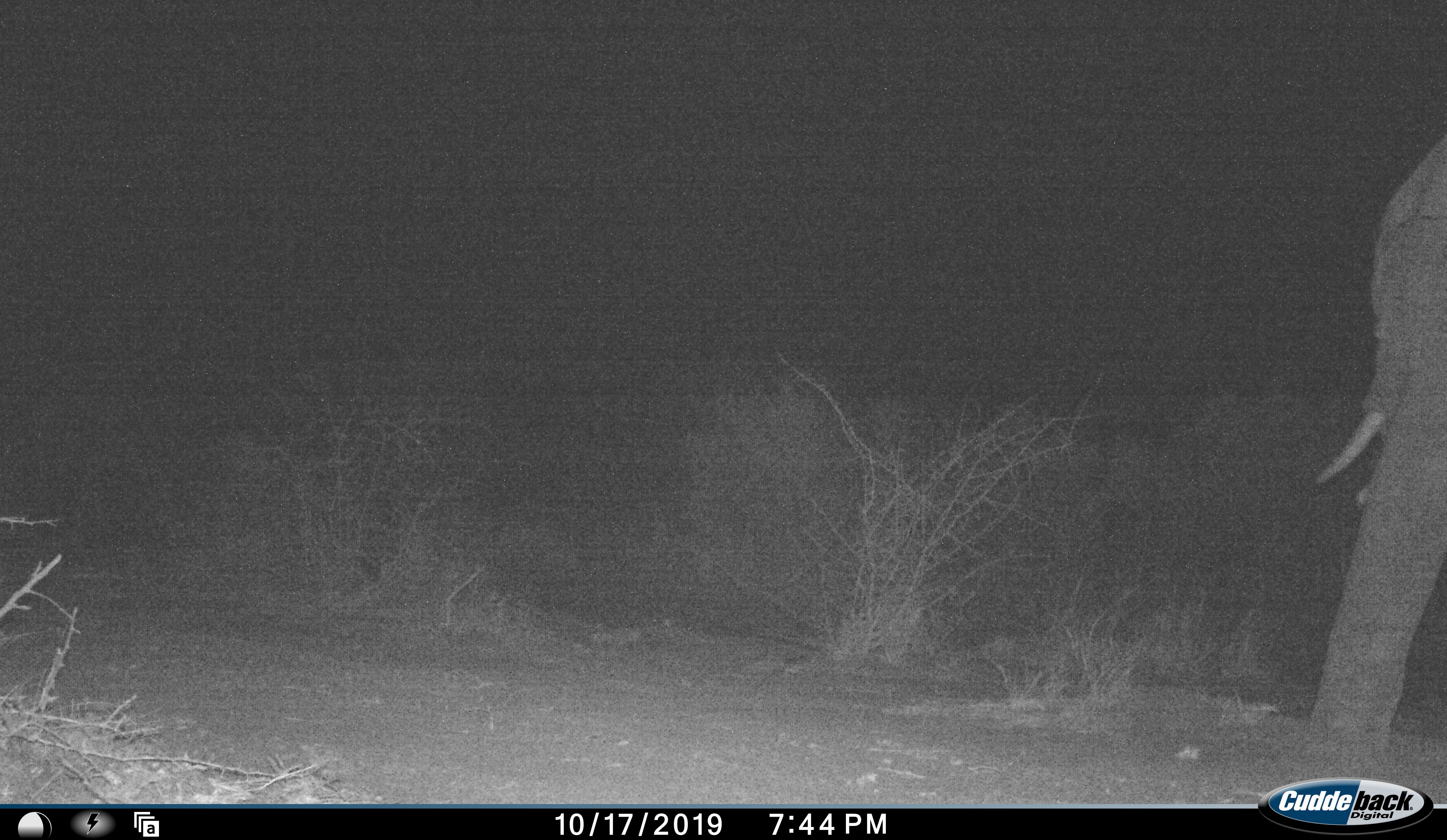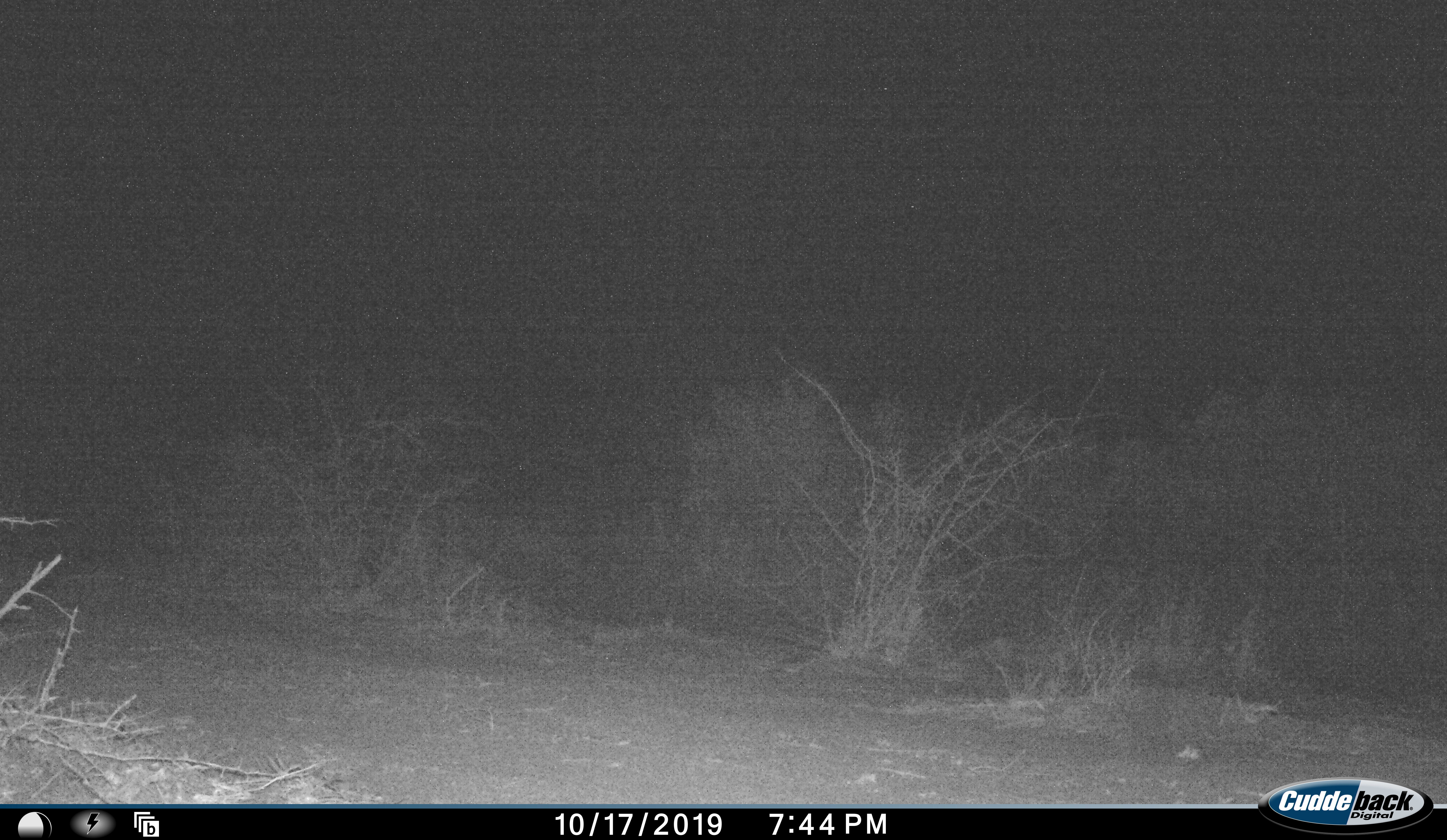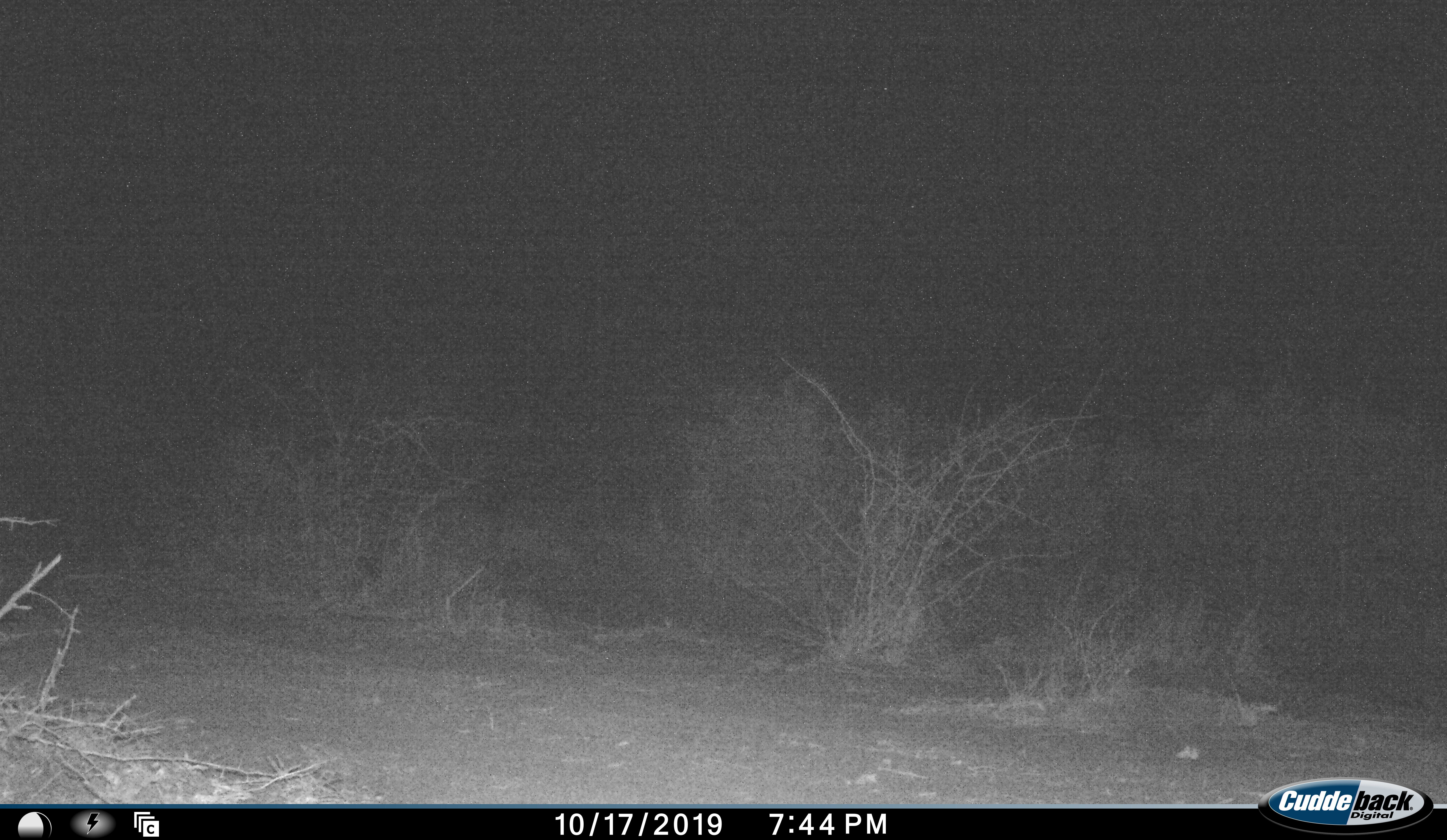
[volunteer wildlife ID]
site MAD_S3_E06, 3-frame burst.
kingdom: Animalia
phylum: Chordata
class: Mammalia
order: Proboscidea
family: Elephantidae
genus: Loxodonta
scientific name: Loxodonta africana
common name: african bush elephant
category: elephant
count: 1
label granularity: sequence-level